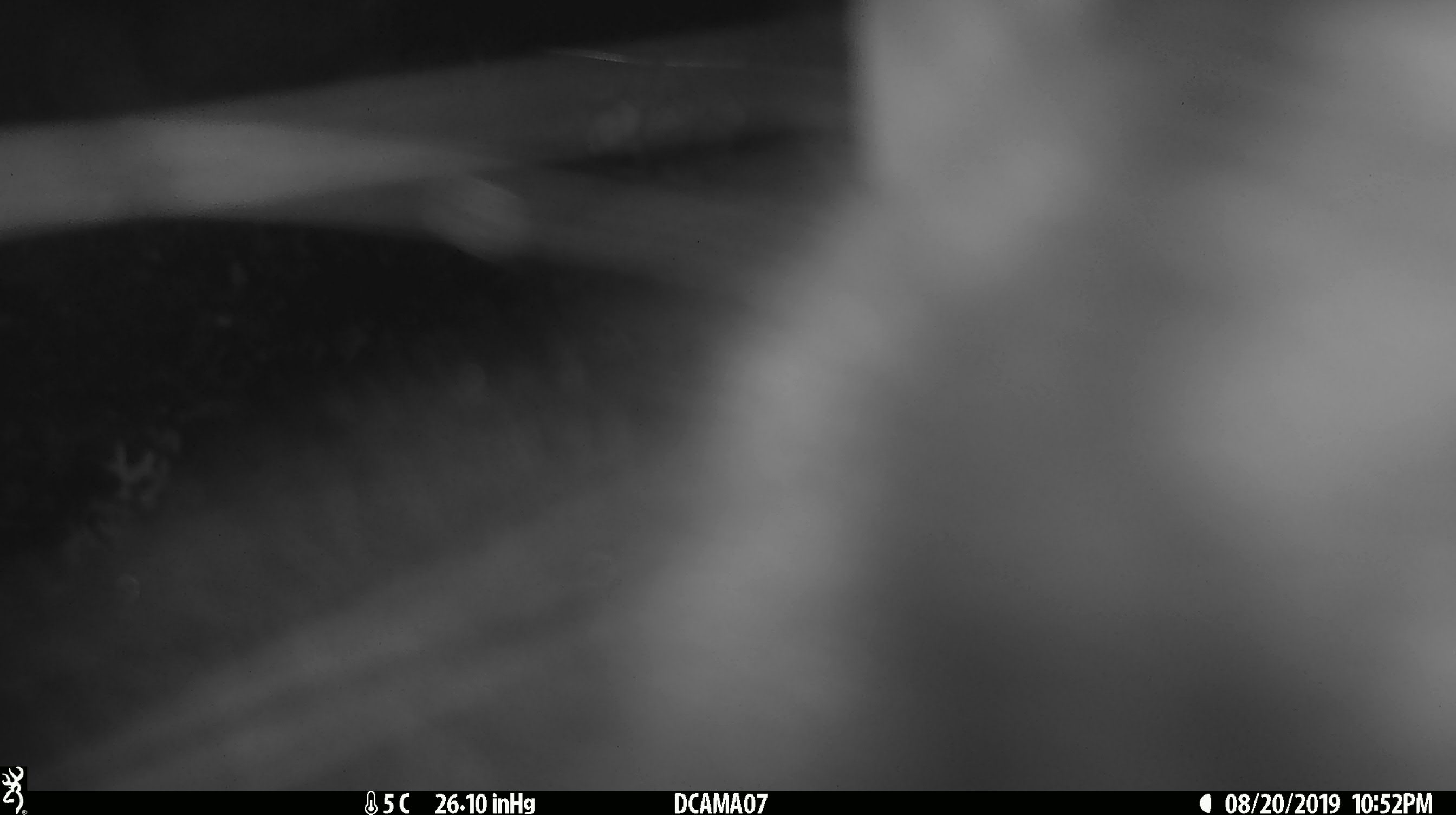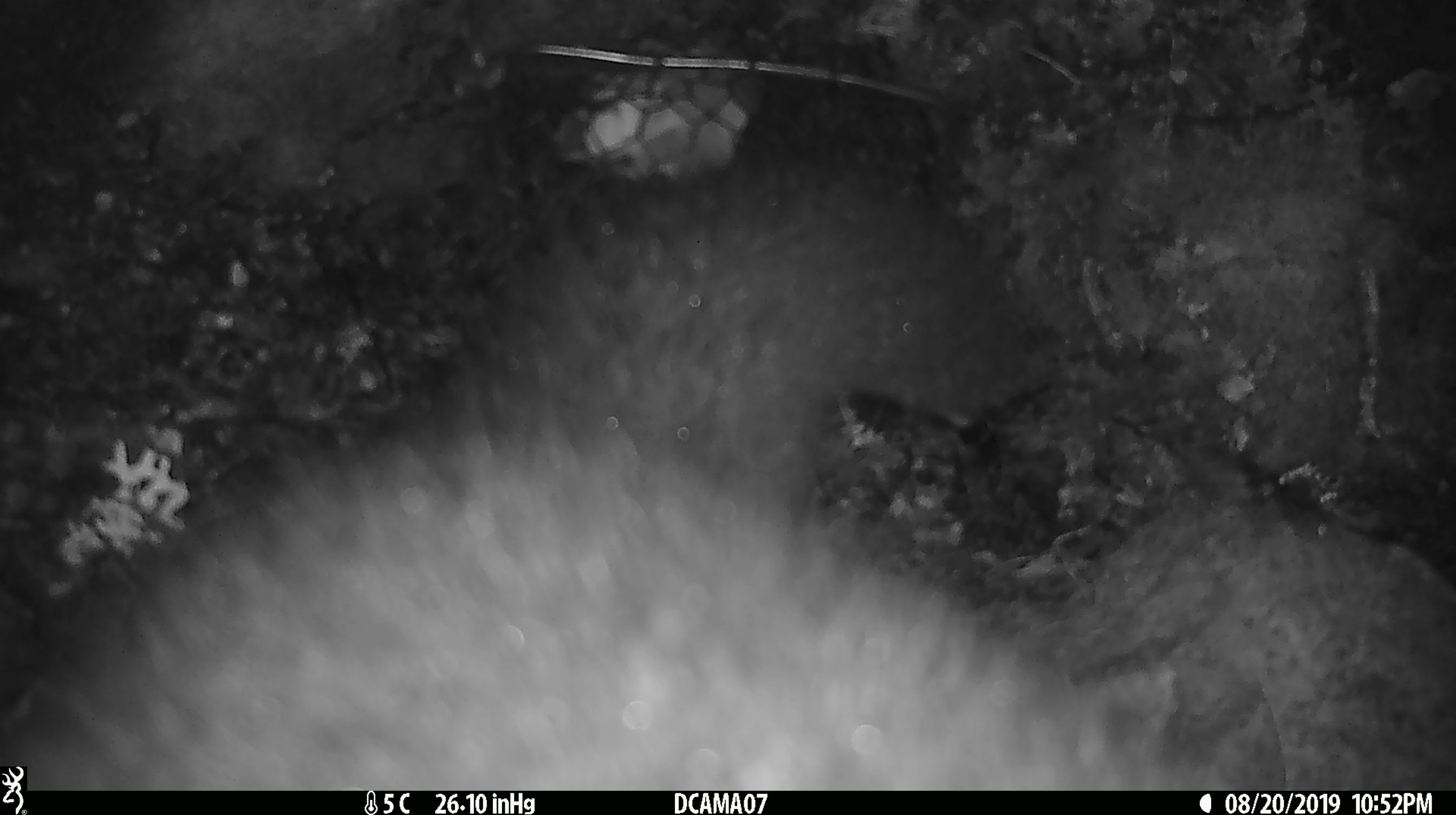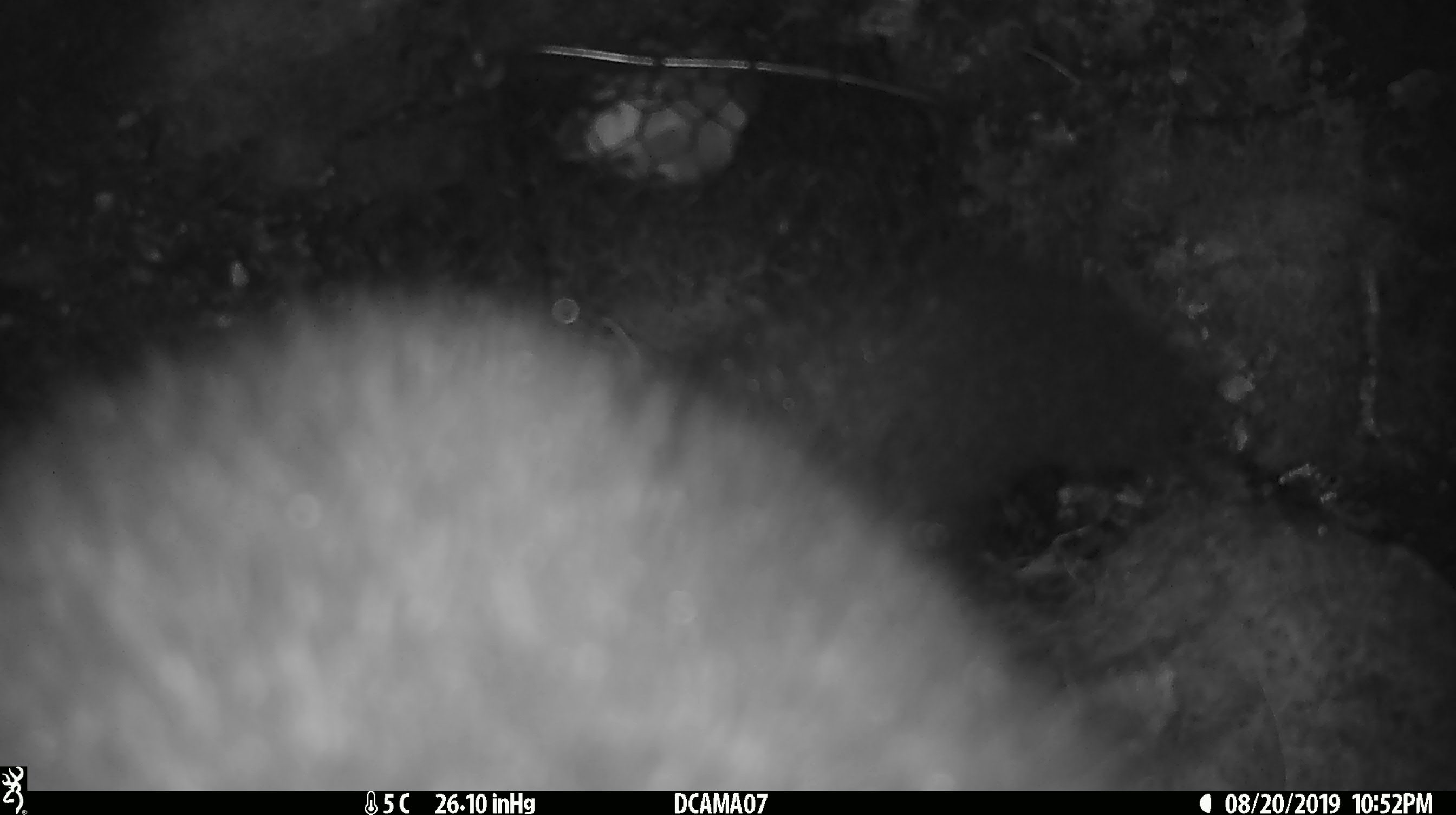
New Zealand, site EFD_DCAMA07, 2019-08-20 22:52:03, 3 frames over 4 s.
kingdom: Animalia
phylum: Chordata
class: Mammalia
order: Diprotodontia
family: Phalangeridae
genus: Trichosurus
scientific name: Trichosurus vulpecula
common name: common brushtail possum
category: possum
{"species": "possum (common brushtail possum) (Trichosurus vulpecula)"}